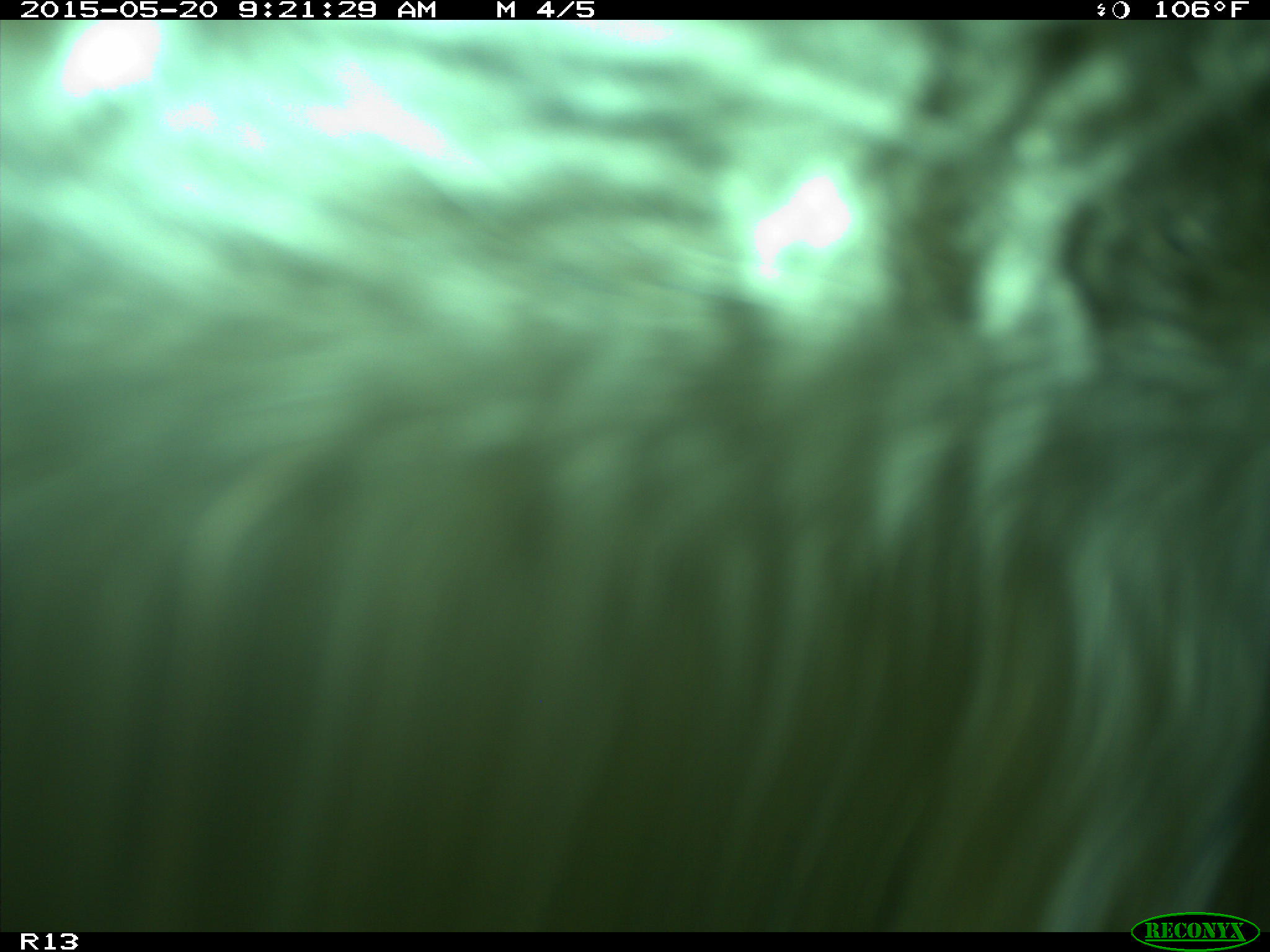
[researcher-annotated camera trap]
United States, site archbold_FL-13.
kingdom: Animalia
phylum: Chordata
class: Mammalia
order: Artiodactyla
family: Bovidae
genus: Bos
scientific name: Bos taurus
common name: domestic cow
Bos taurus (domestic cow).